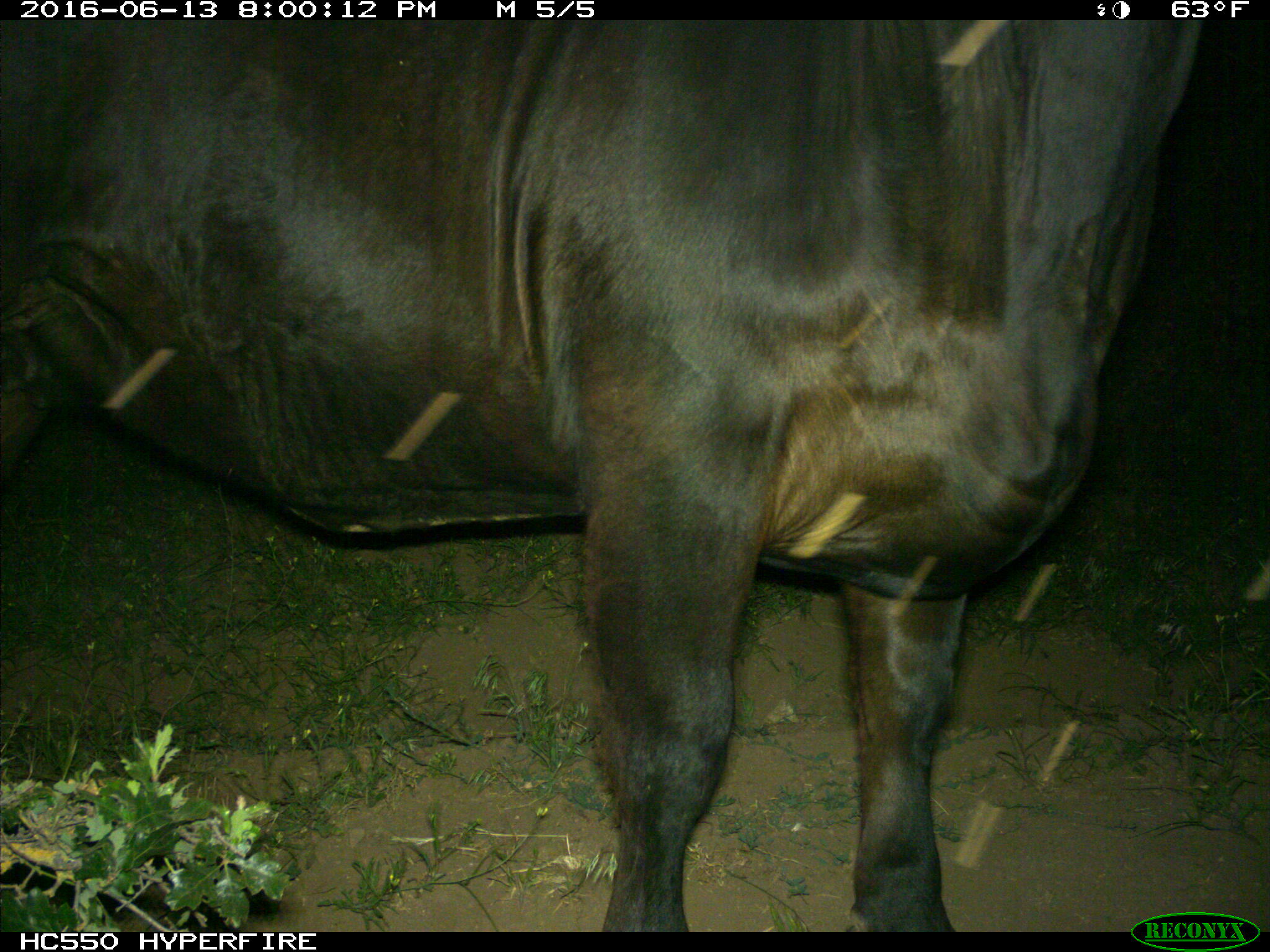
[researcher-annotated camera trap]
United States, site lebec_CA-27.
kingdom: Animalia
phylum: Chordata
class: Mammalia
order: Artiodactyla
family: Bovidae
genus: Bos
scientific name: Bos taurus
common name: domestic cow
Bos taurus (domestic cow).